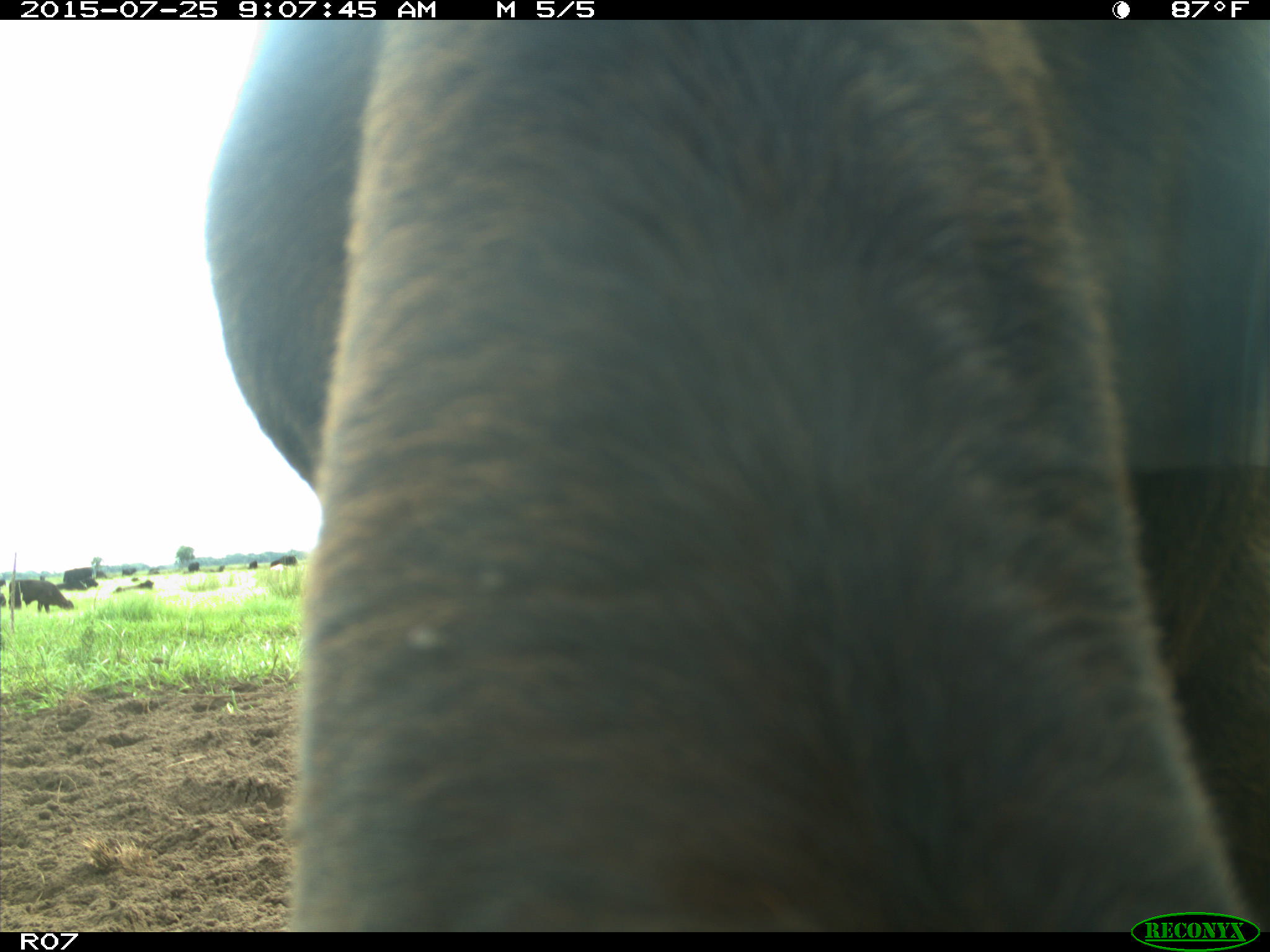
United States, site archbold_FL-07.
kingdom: Animalia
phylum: Chordata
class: Mammalia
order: Artiodactyla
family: Bovidae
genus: Bos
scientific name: Bos taurus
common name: domestic cow